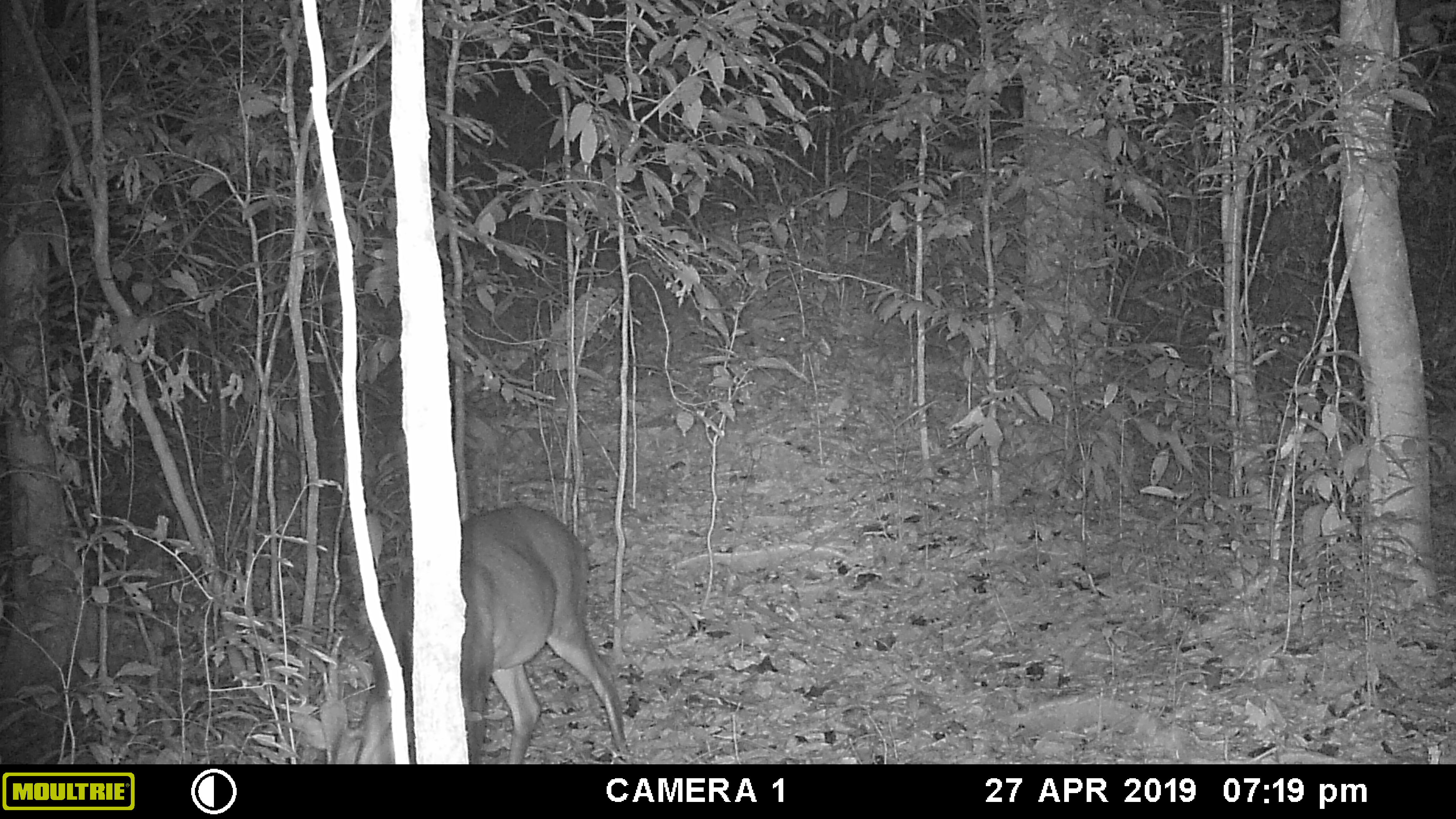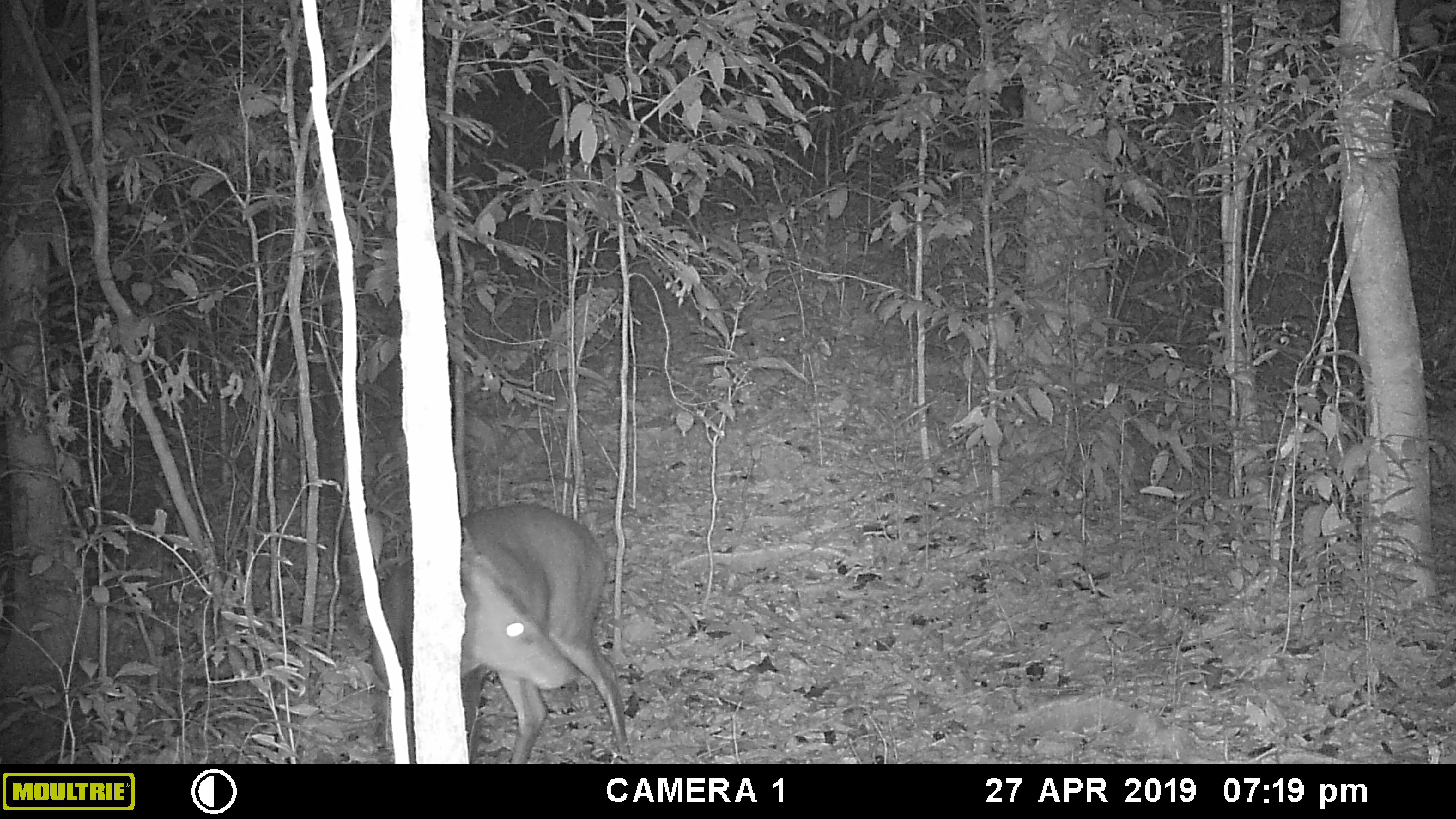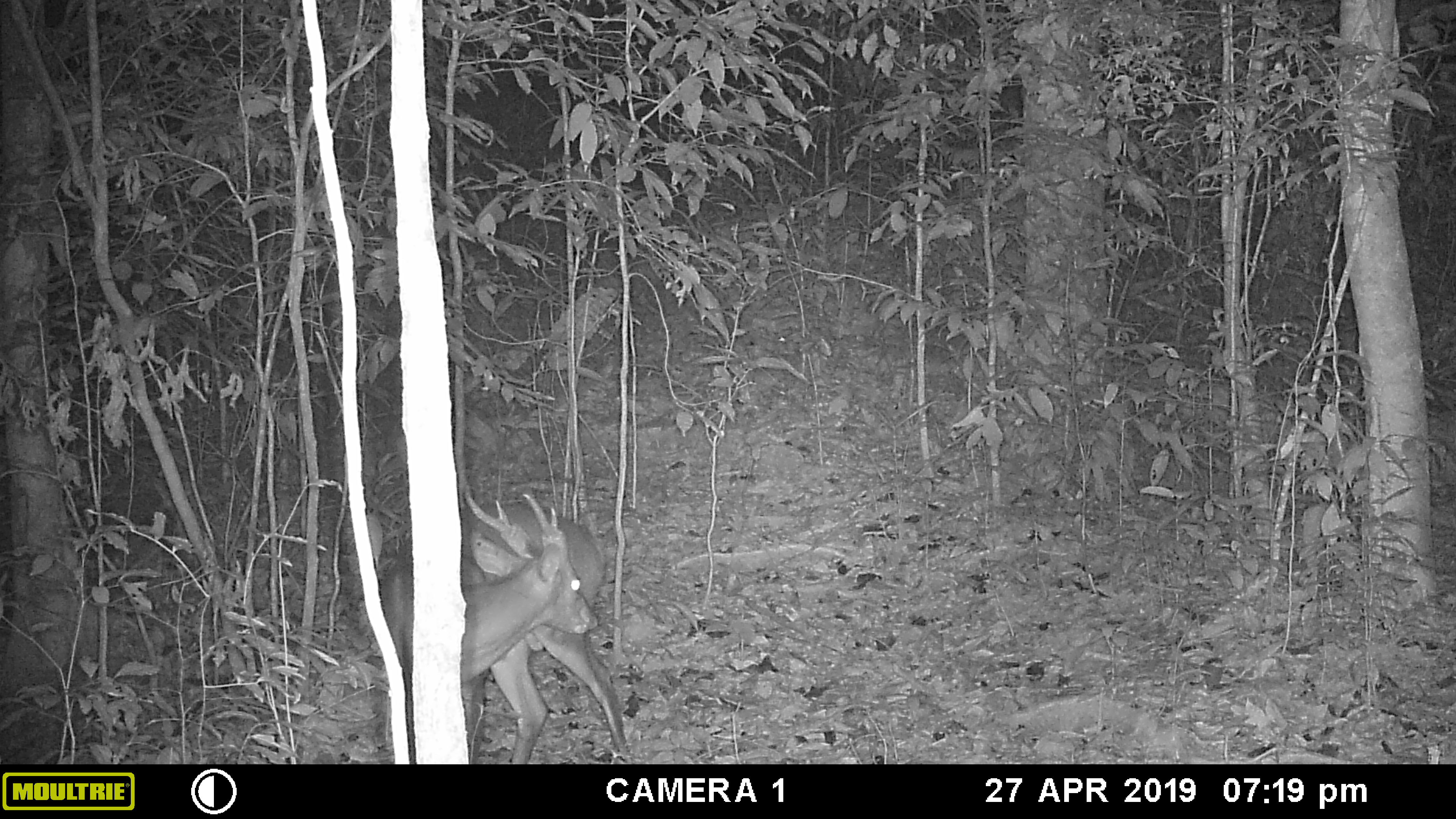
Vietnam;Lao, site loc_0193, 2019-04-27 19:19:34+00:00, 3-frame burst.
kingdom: Animalia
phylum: Chordata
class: Mammalia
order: Artiodactyla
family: Cervidae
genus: Muntiacus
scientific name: Muntiacus vuquangensis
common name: large-antlered muntjac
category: large antlered muntjac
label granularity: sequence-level